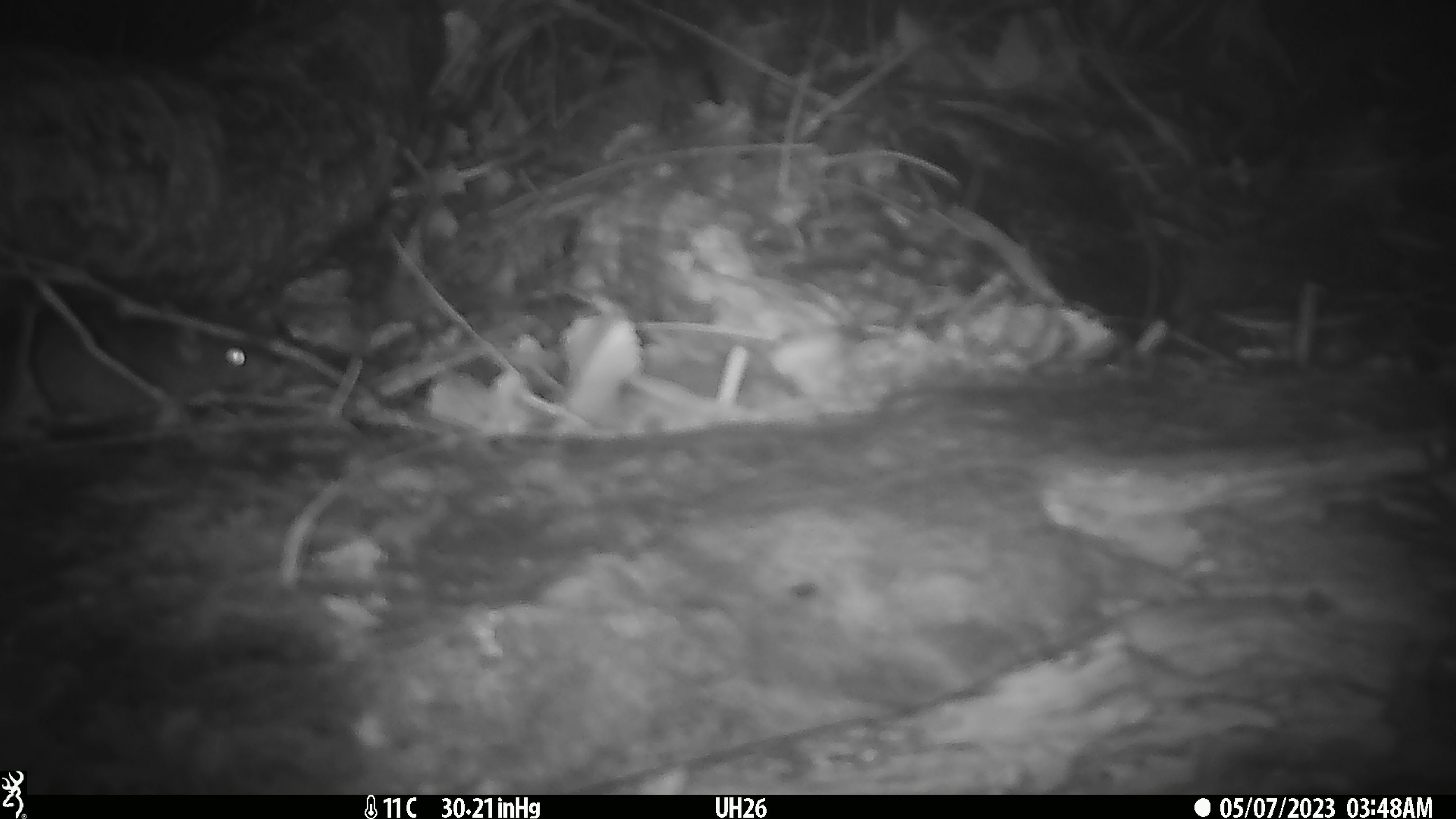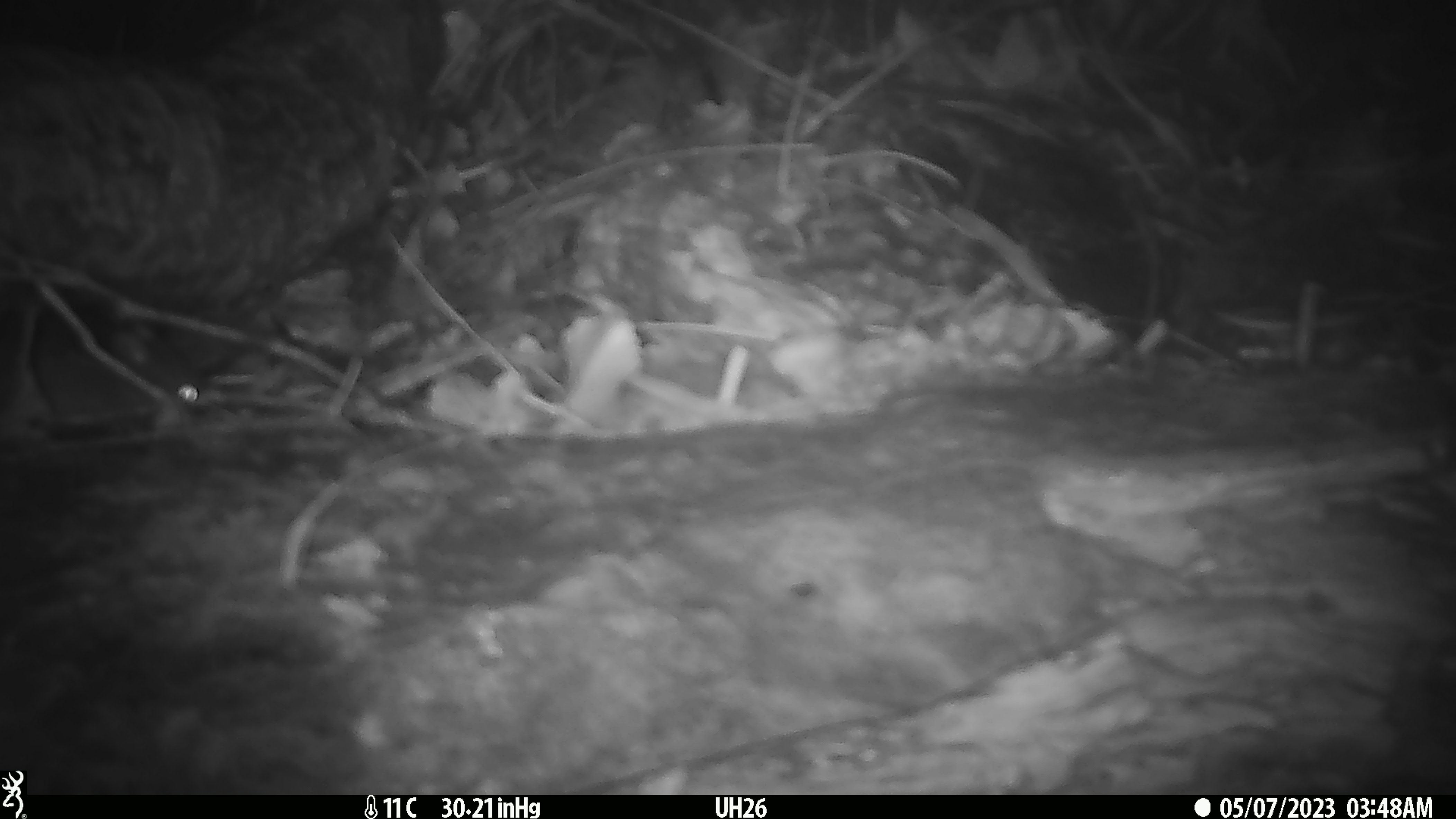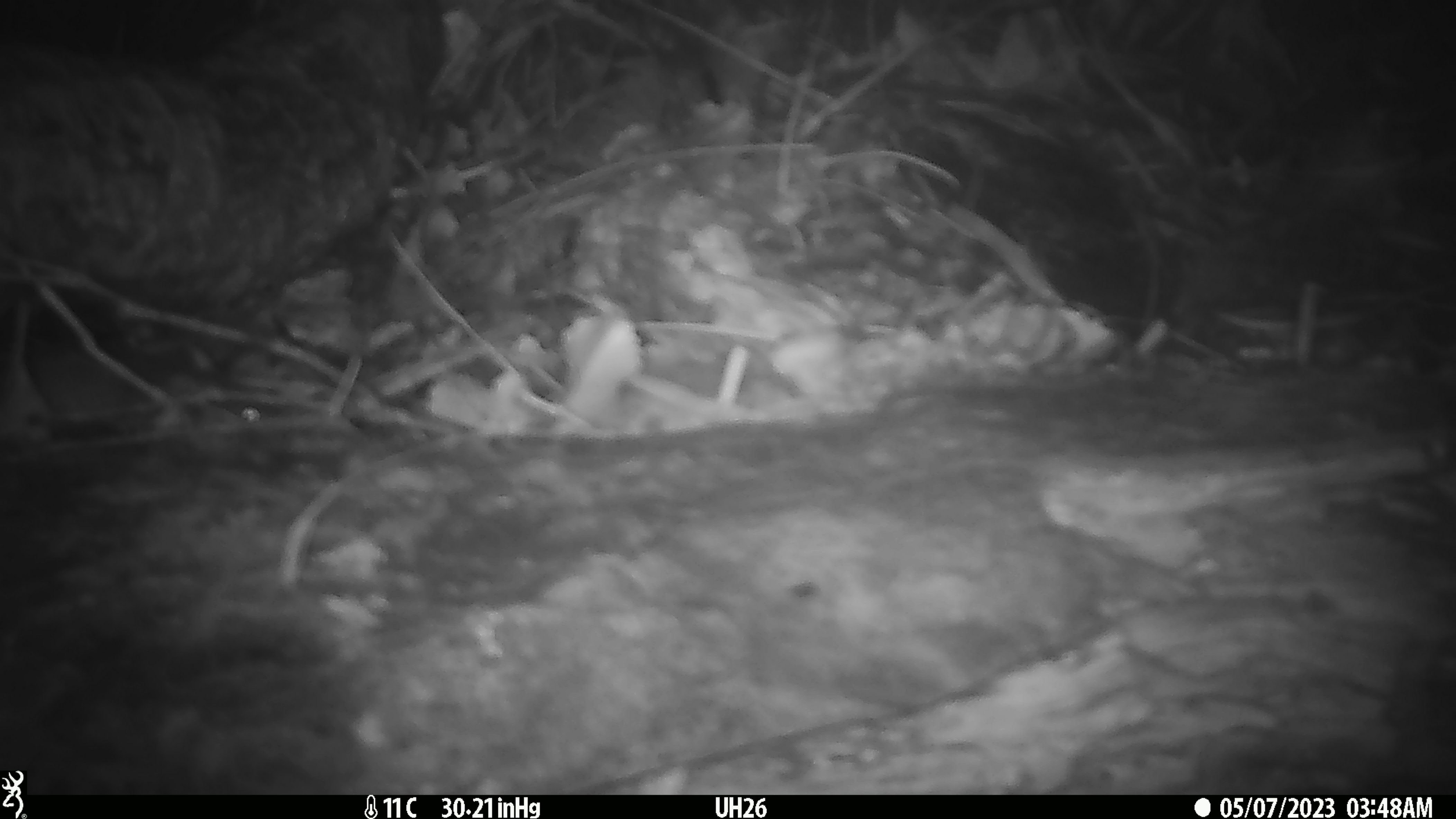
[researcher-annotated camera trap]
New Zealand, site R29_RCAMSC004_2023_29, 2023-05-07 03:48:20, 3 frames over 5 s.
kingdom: Animalia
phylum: Chordata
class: Mammalia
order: Rodentia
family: Muridae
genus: Mus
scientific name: Mus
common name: mouse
Mouse (Mus).